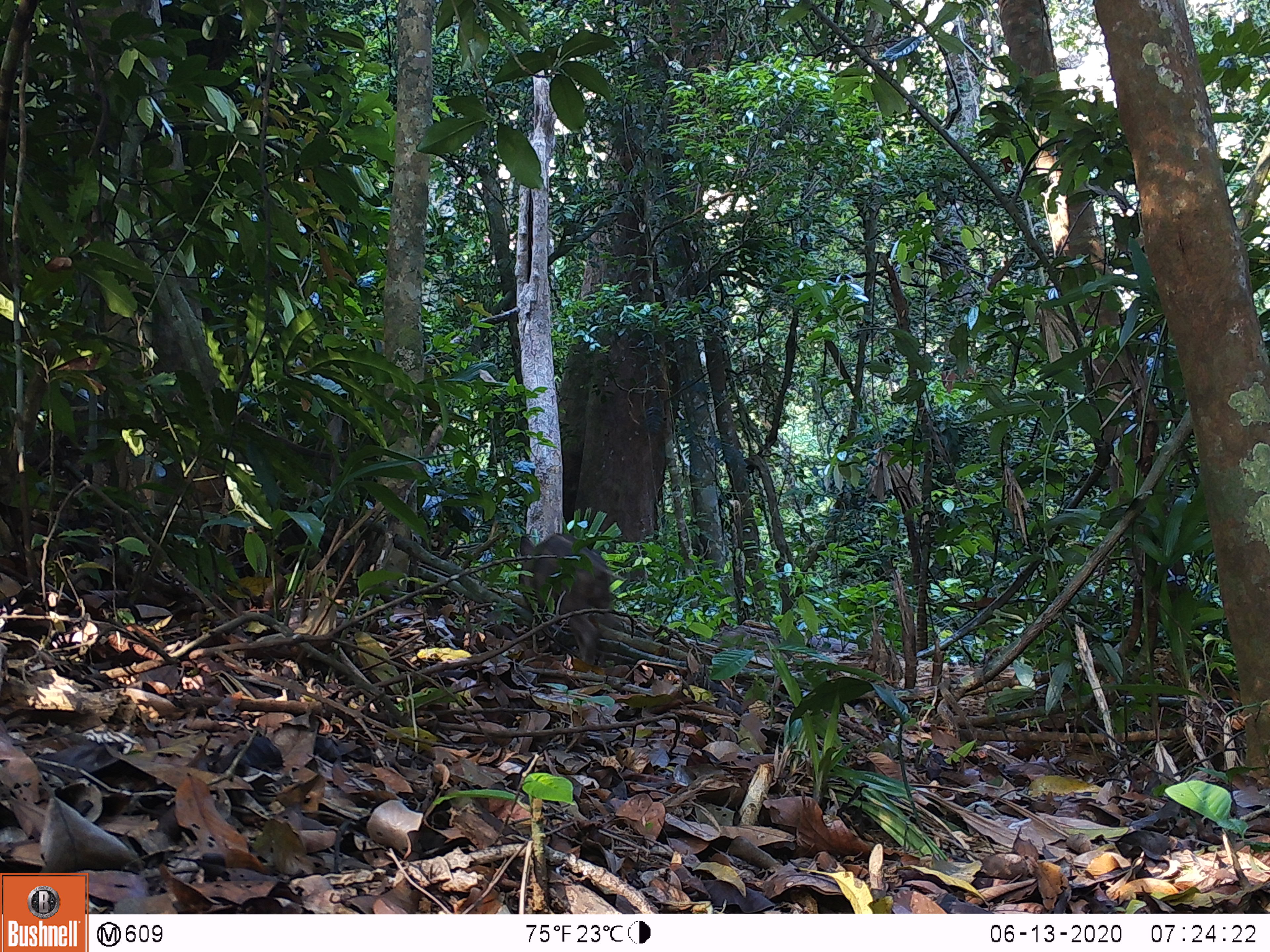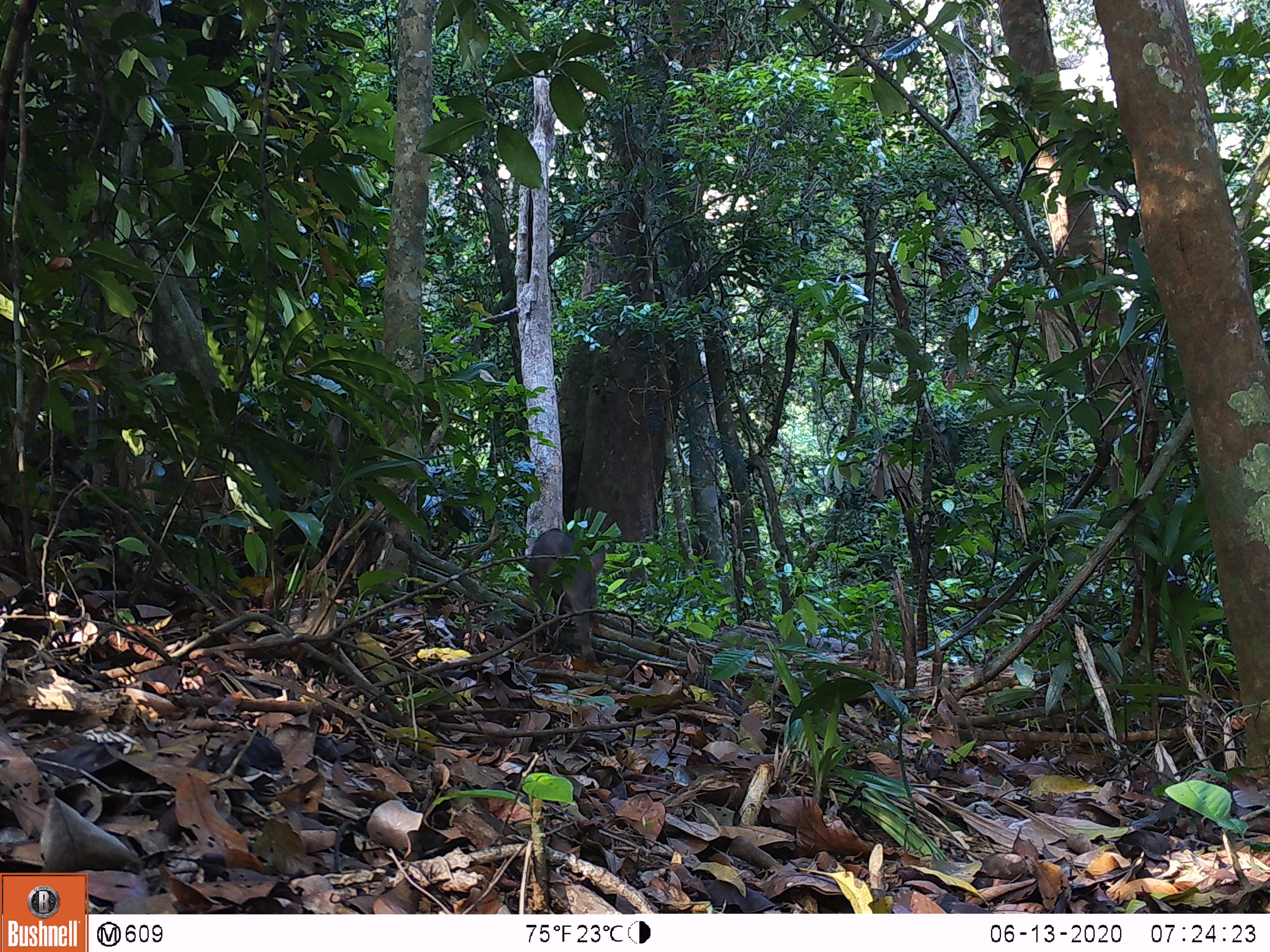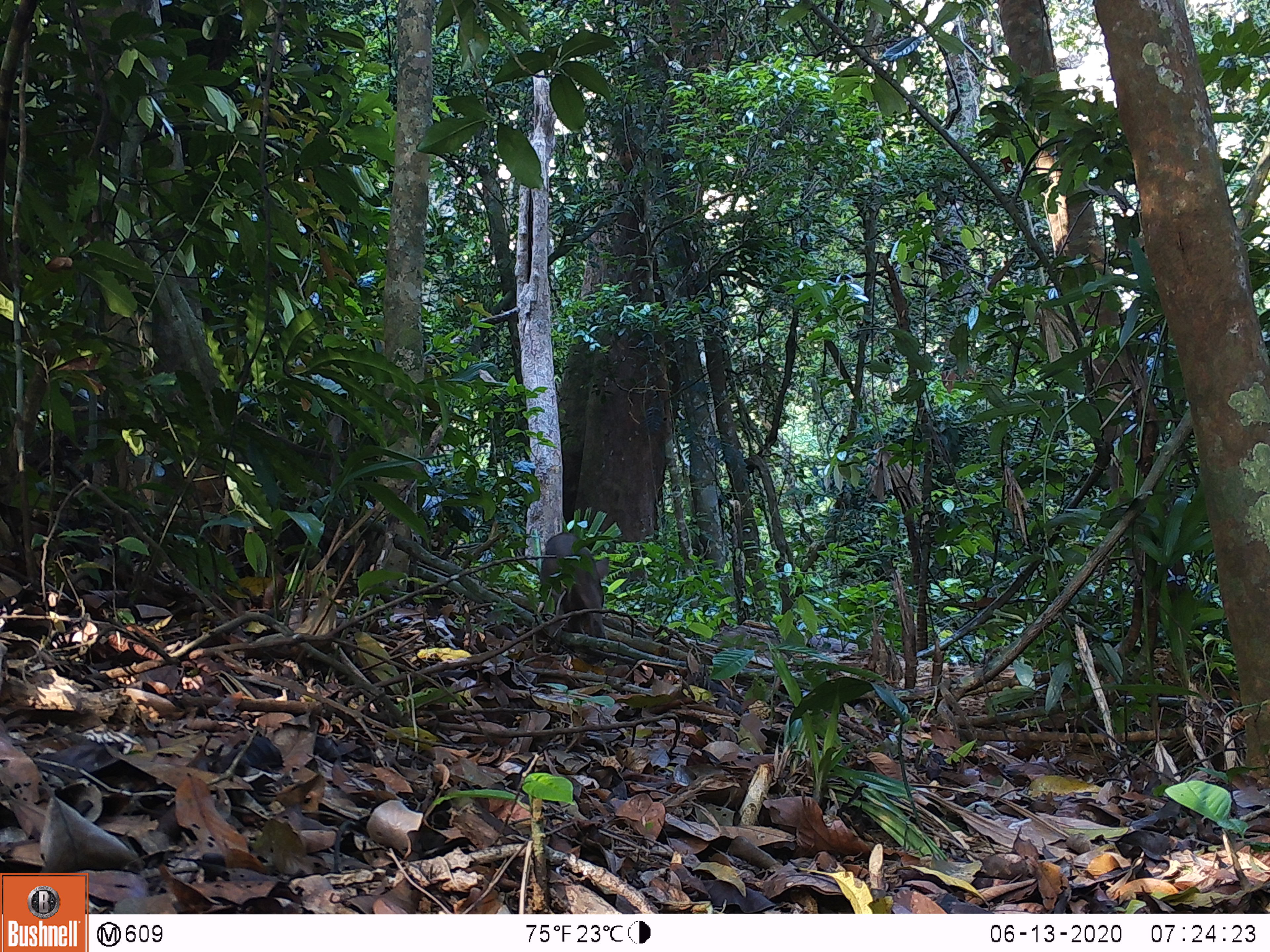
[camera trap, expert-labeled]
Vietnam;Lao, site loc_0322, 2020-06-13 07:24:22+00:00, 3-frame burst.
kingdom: Animalia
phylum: Chordata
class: Mammalia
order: Artiodactyla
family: Suidae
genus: Sus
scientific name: Sus scrofa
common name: eurasian wild pig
Eurasian wild pig (Sus scrofa). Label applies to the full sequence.